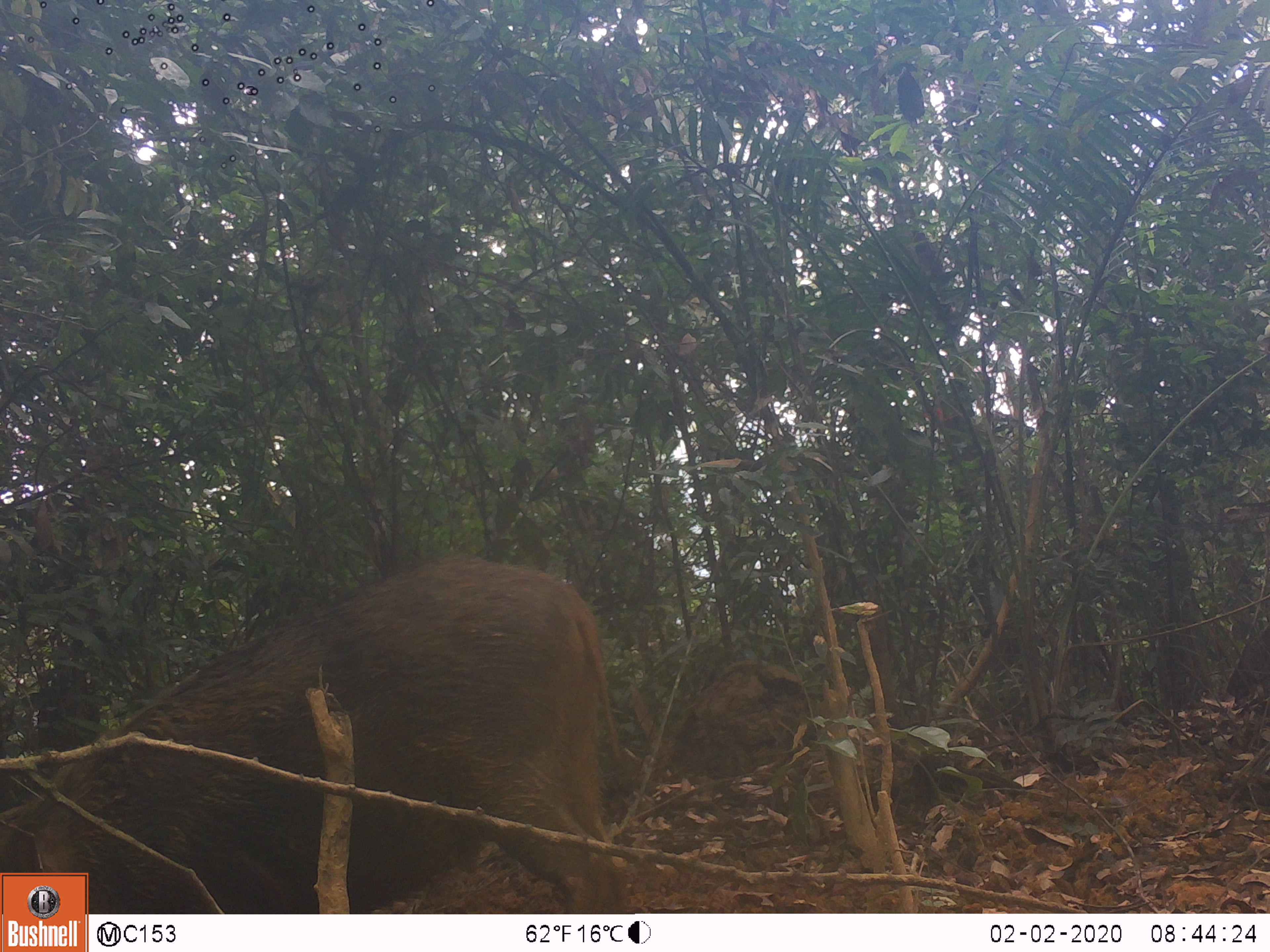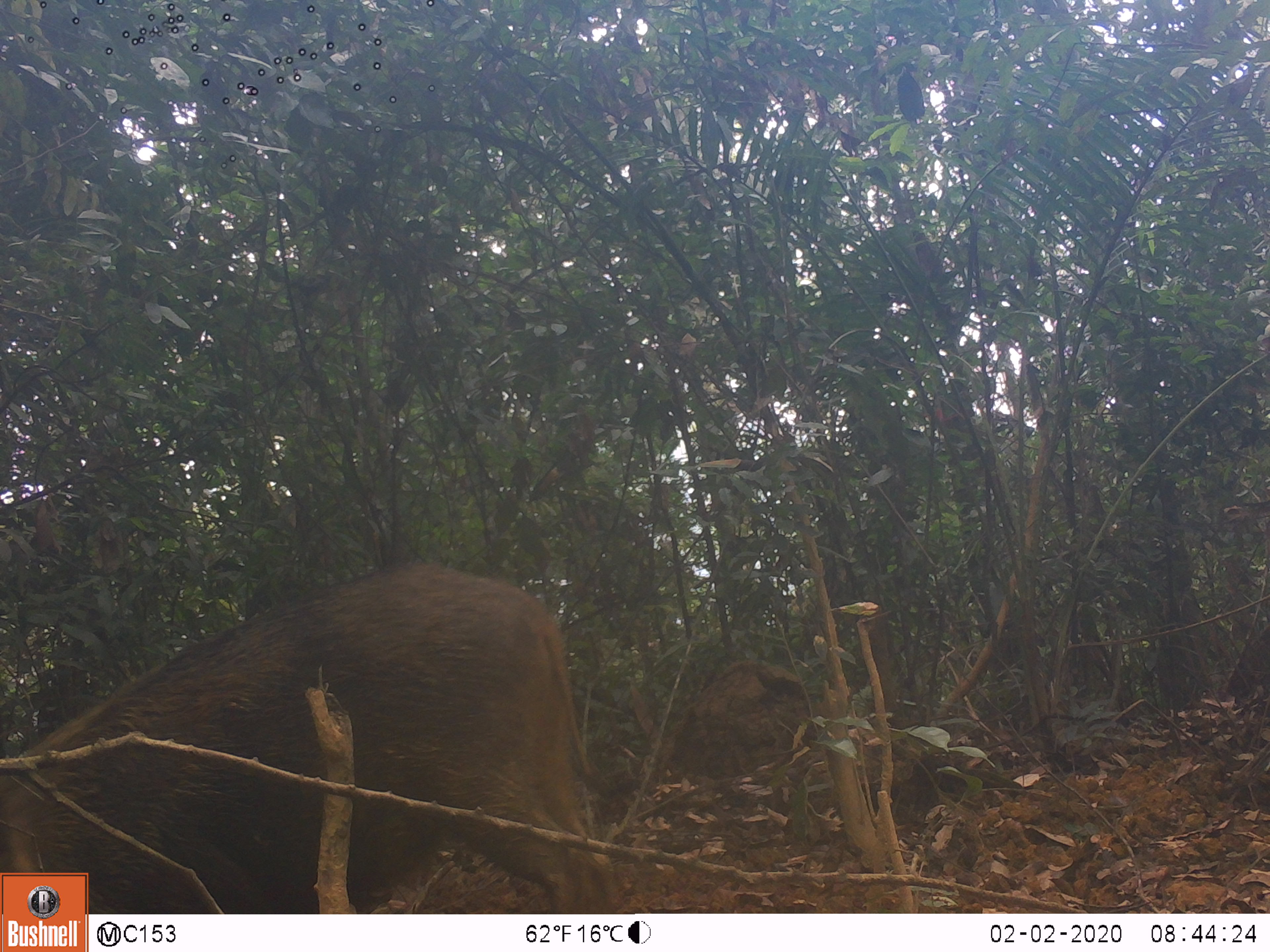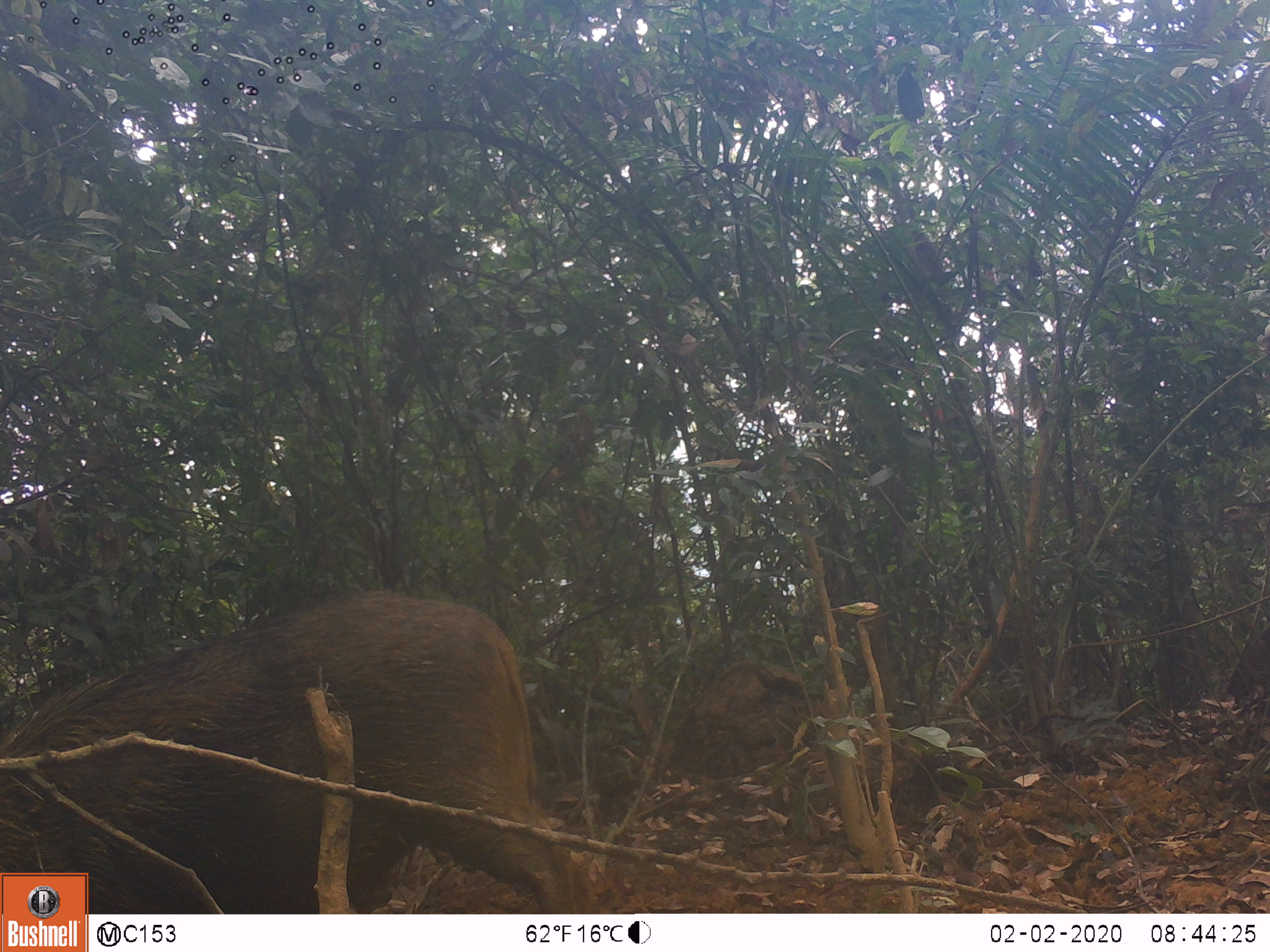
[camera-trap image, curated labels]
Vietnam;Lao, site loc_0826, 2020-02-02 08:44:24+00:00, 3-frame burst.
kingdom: Animalia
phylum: Chordata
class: Mammalia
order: Artiodactyla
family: Suidae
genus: Sus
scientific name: Sus scrofa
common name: eurasian wild pig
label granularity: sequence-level